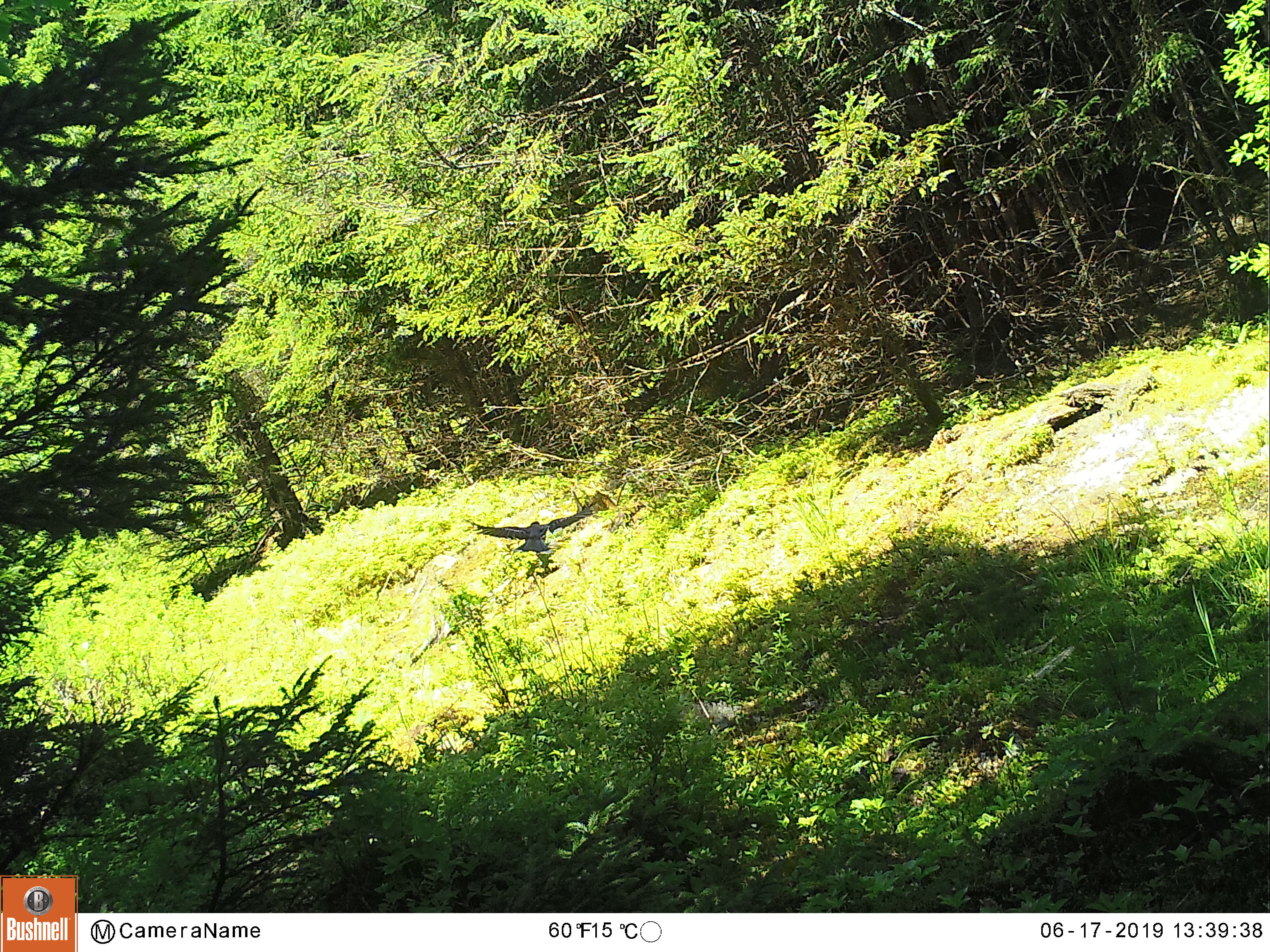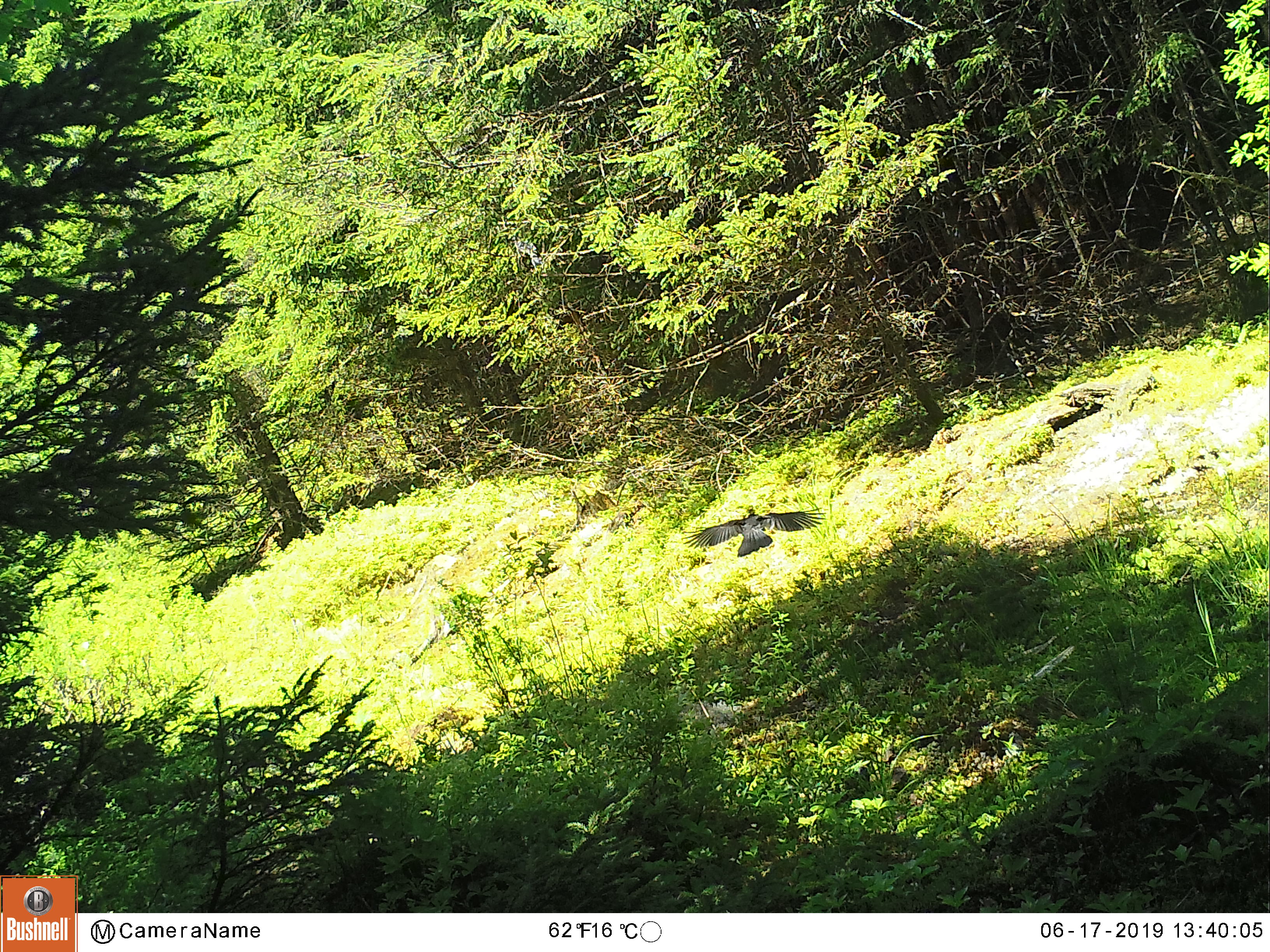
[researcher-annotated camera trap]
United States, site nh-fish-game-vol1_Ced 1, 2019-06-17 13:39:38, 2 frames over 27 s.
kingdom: Animalia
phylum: Chordata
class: Aves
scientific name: Aves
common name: bird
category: bird sp.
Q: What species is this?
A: Bird sp. (bird) (Aves).